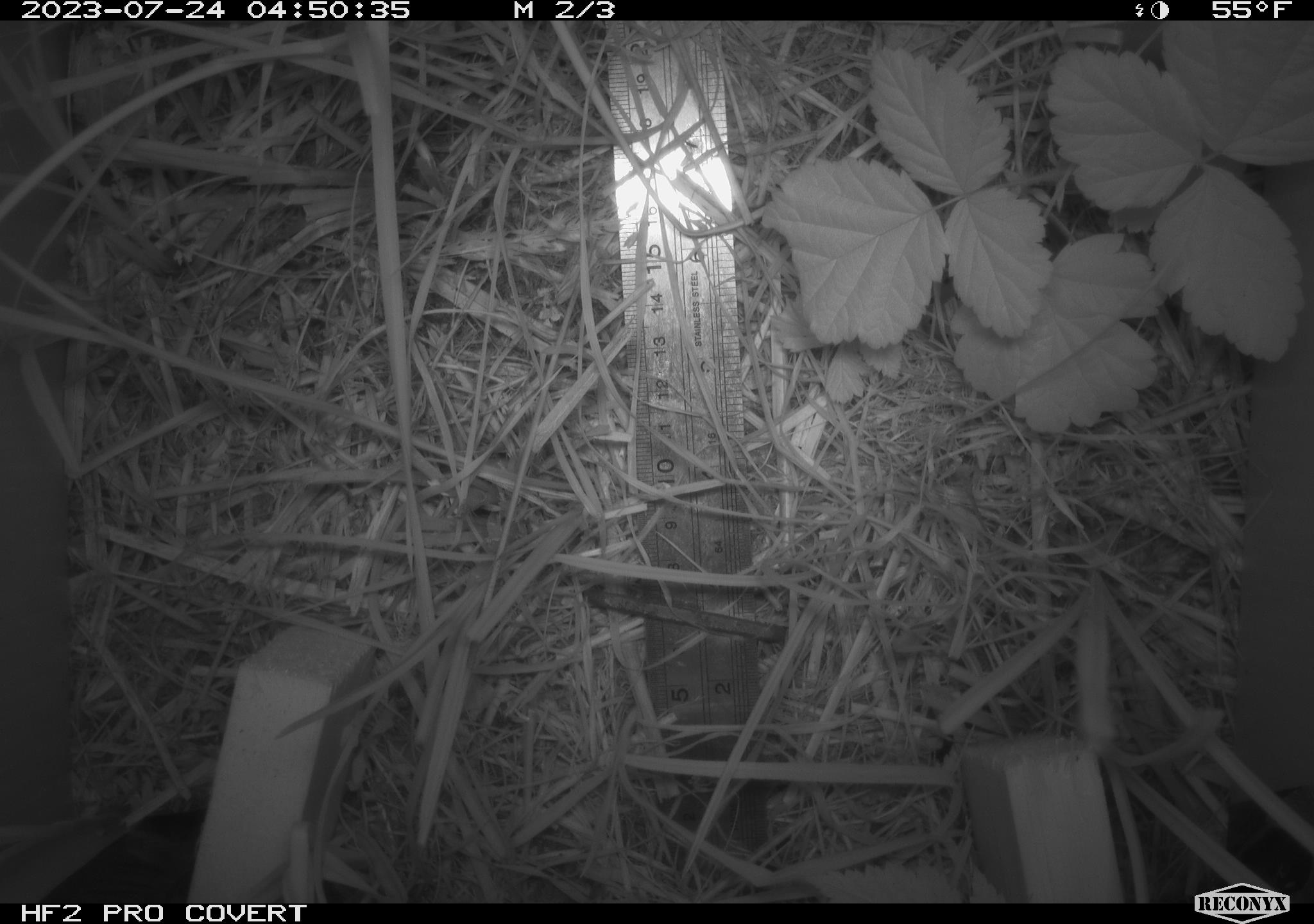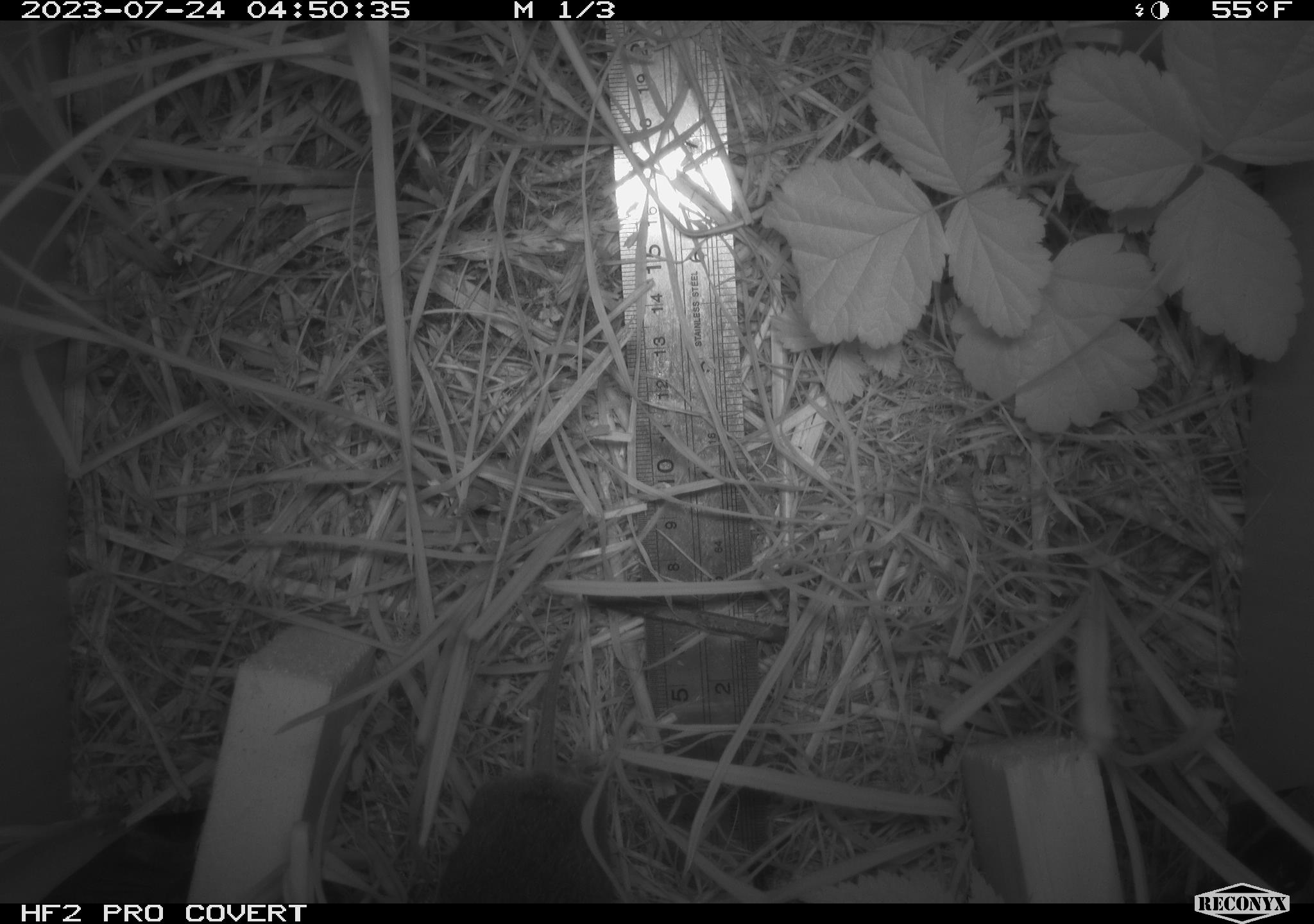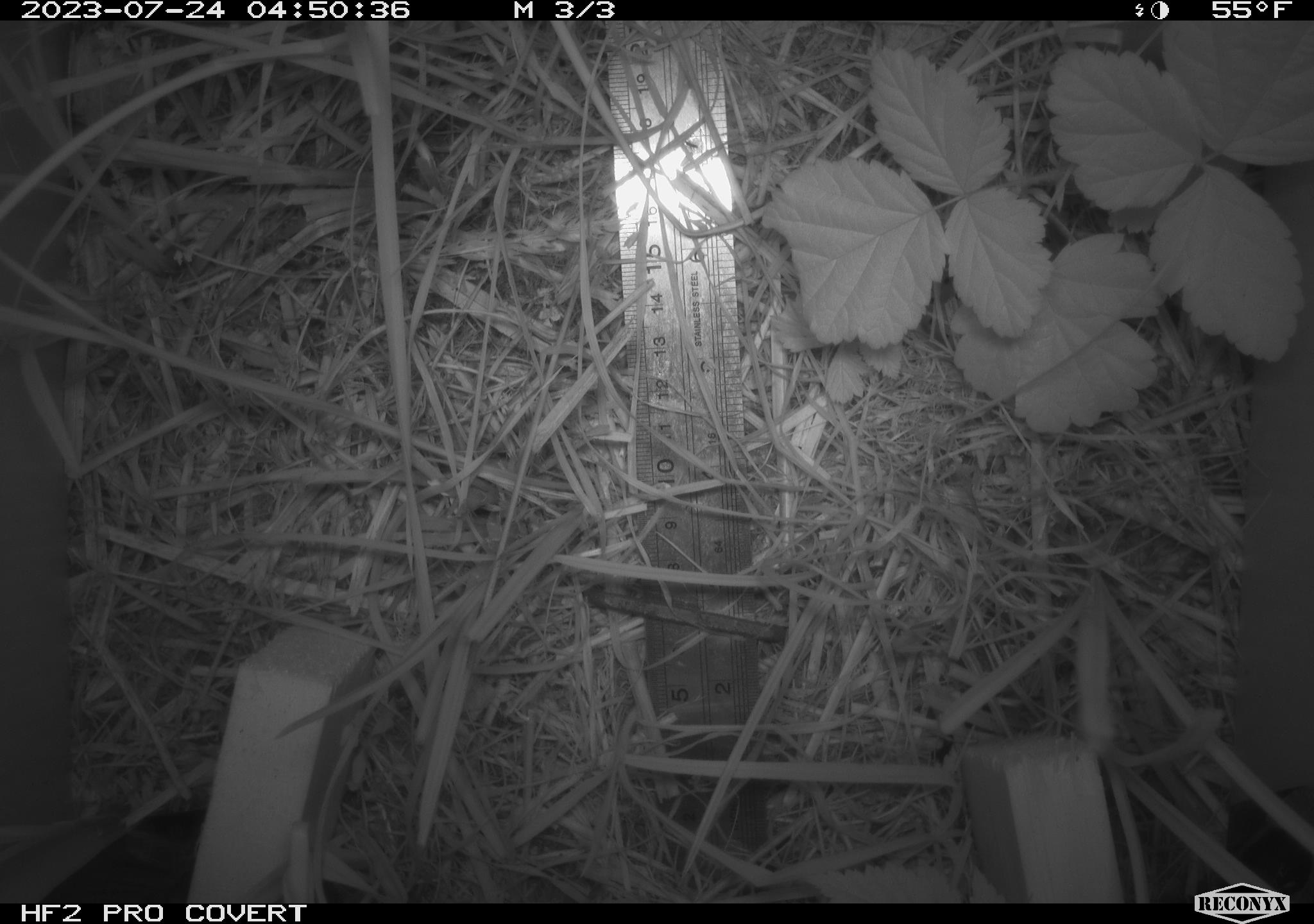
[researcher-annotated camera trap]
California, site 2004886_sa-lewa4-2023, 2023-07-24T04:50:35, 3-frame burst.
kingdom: Animalia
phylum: Chordata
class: Mammalia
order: Rodentia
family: Cricetidae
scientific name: Cricetidae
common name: hamsters, voles, lemmings, and allies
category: cricetidae family